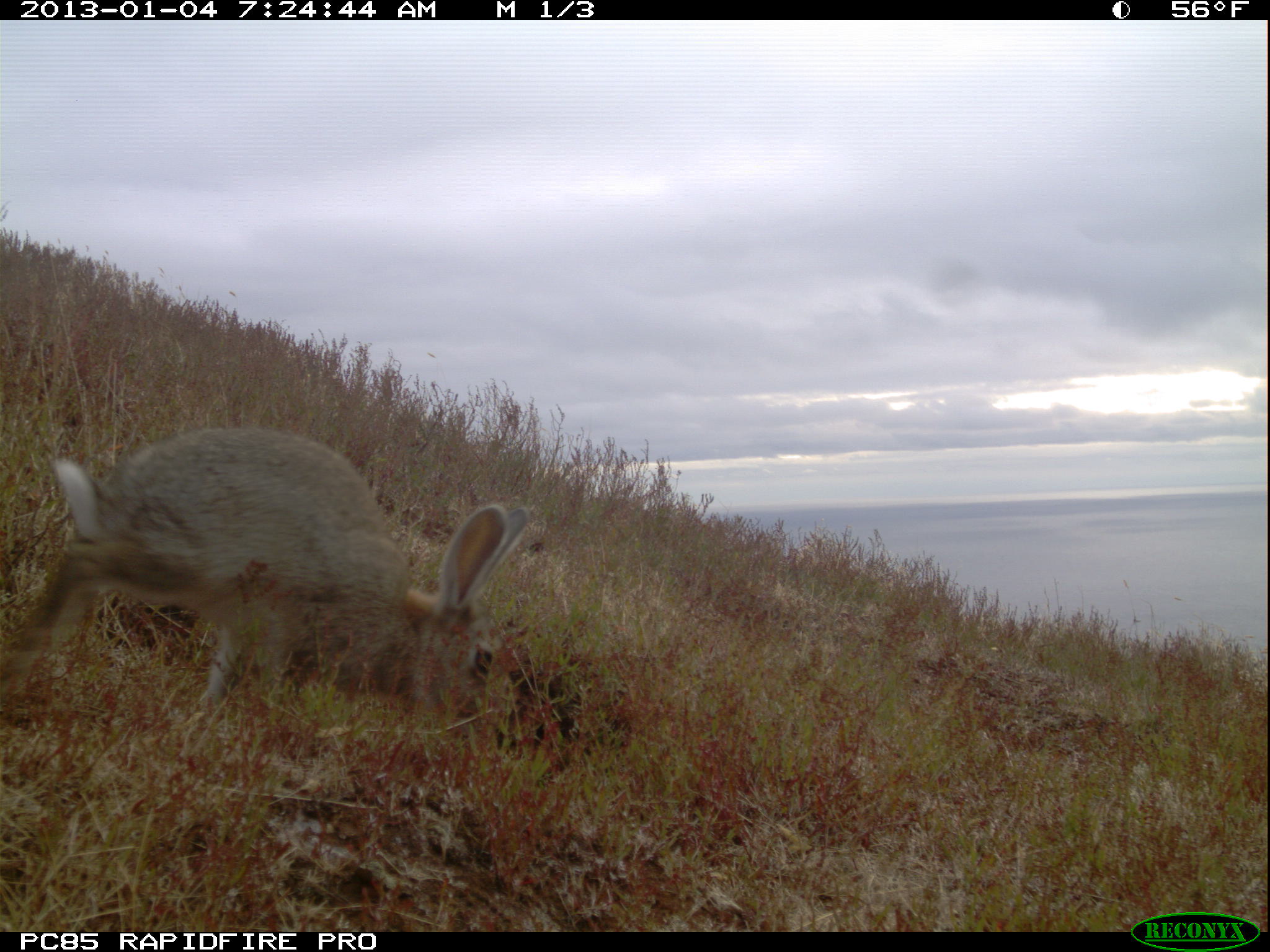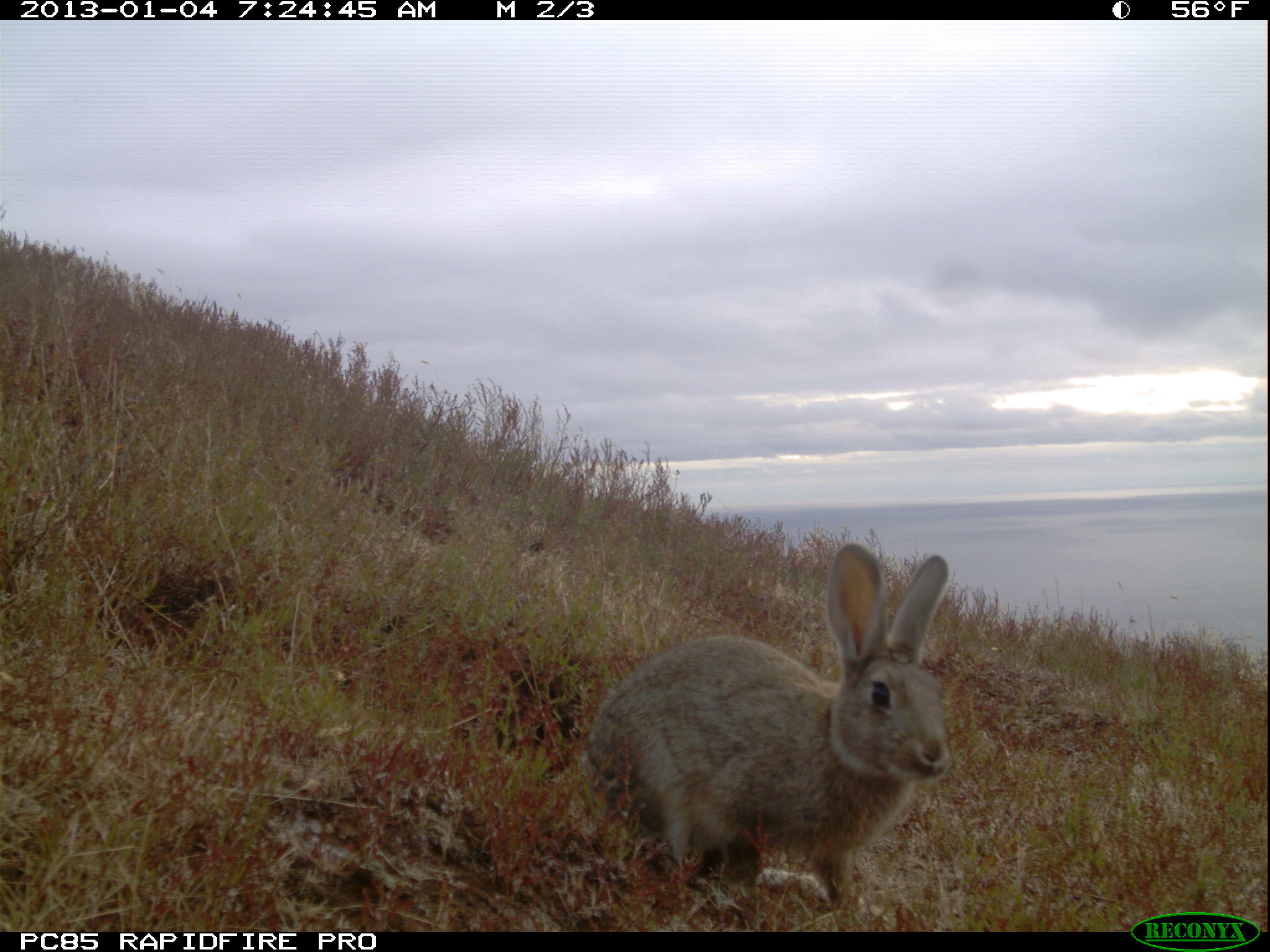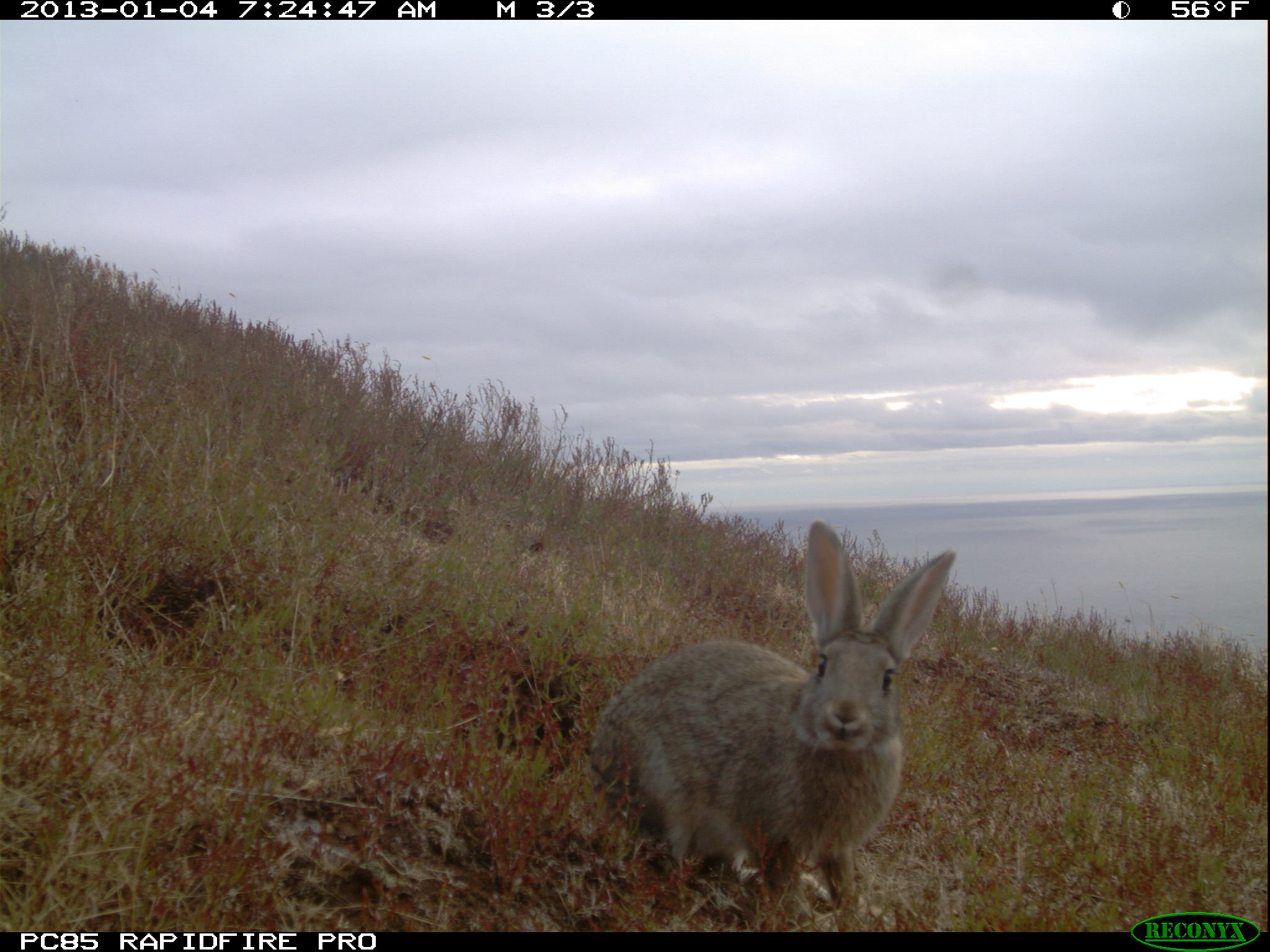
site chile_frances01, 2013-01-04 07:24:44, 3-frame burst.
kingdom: Animalia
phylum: Chordata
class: Mammalia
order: Lagomorpha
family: Leporidae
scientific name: Leporidae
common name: rabbits and hares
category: rabbit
Rabbit (rabbits and hares) (Leporidae).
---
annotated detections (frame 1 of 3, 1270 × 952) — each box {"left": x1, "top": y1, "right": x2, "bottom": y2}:
rabbit: {"left": 0, "top": 425, "right": 536, "bottom": 749}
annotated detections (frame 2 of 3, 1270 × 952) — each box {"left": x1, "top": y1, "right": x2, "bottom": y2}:
rabbit: {"left": 572, "top": 540, "right": 956, "bottom": 918}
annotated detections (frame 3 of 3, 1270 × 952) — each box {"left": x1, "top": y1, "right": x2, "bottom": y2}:
rabbit: {"left": 584, "top": 521, "right": 962, "bottom": 925}